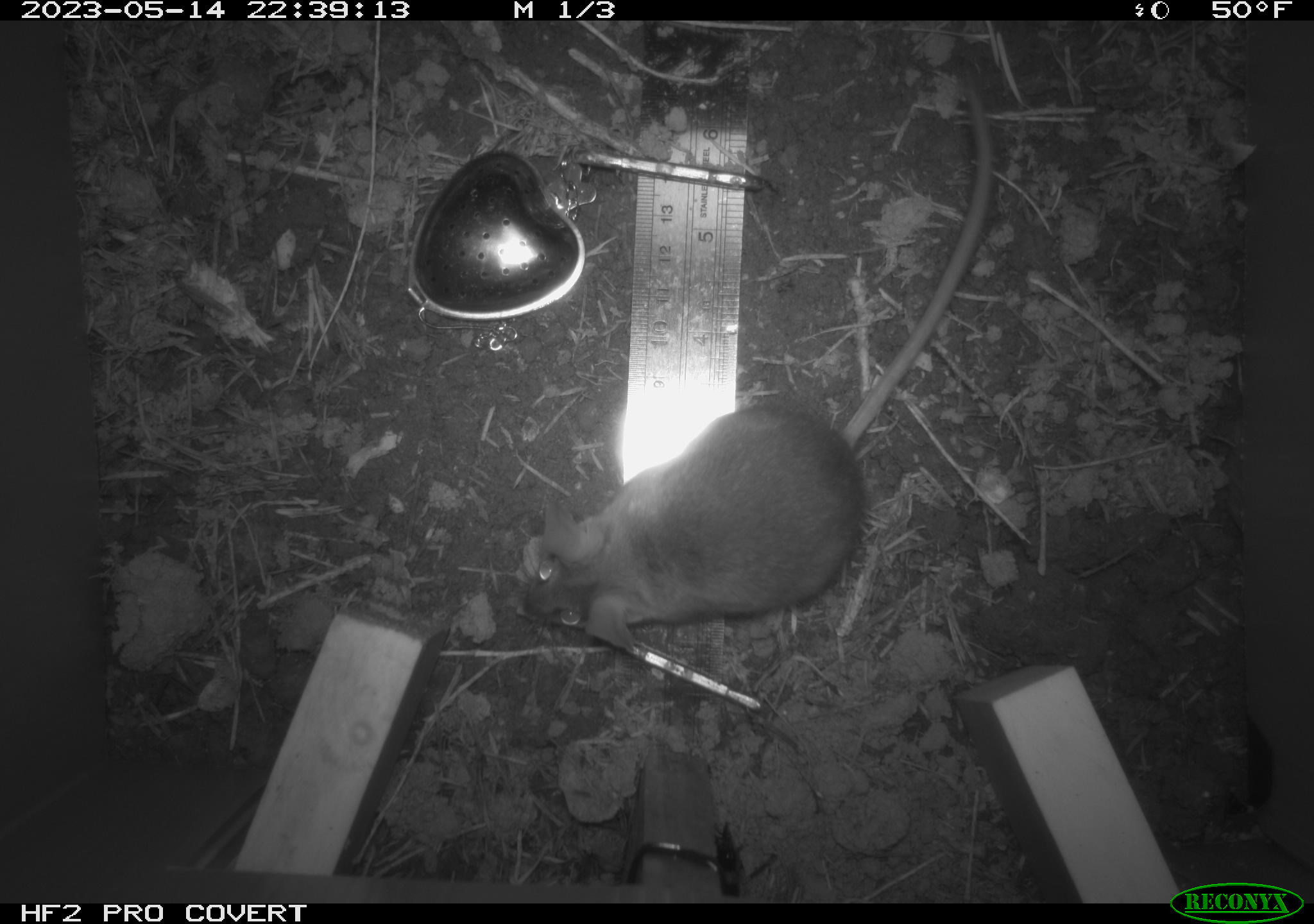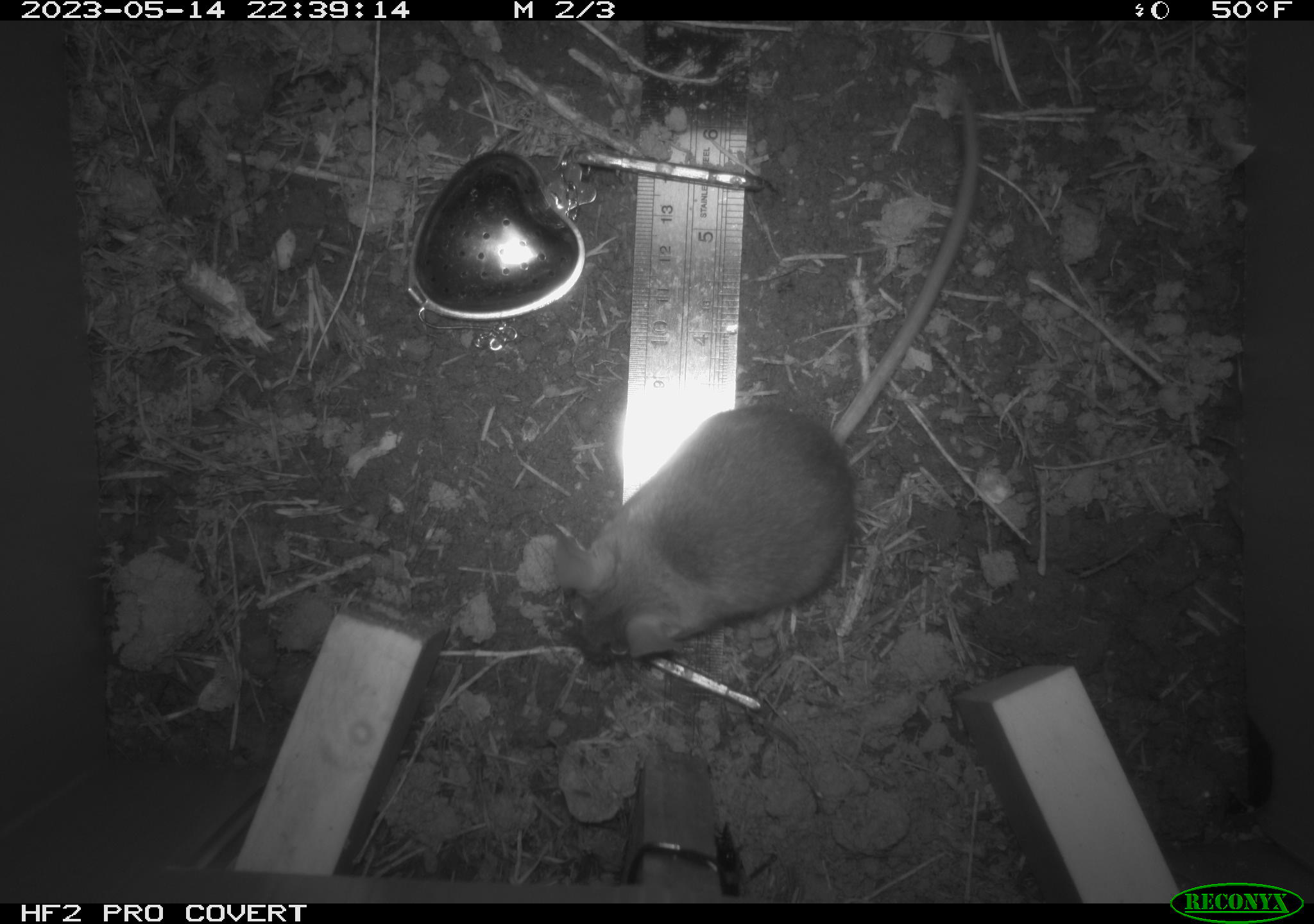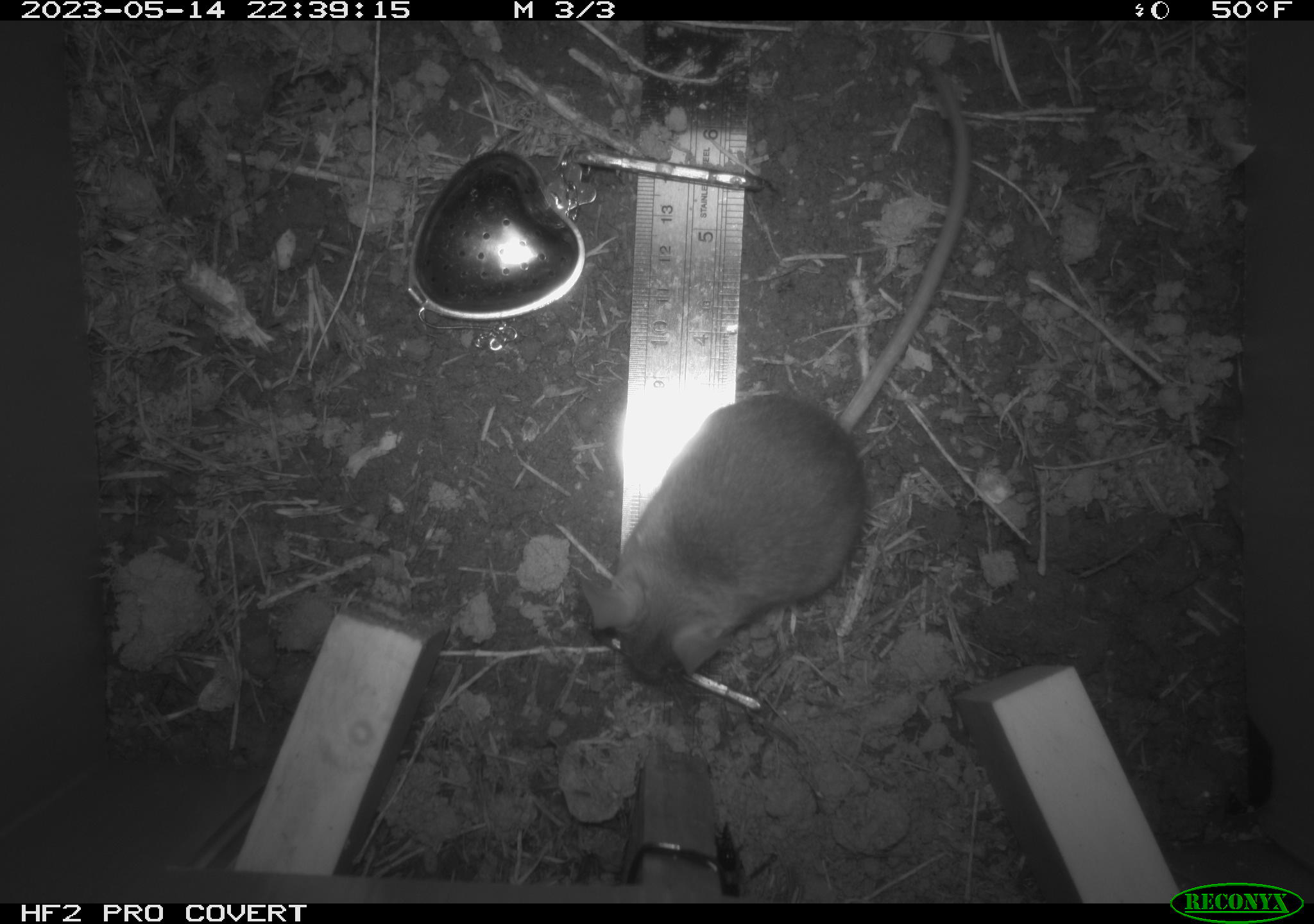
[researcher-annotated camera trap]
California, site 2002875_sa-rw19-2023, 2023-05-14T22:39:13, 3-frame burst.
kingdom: Animalia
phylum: Chordata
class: Mammalia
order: Rodentia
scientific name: Rodentia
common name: mouse species